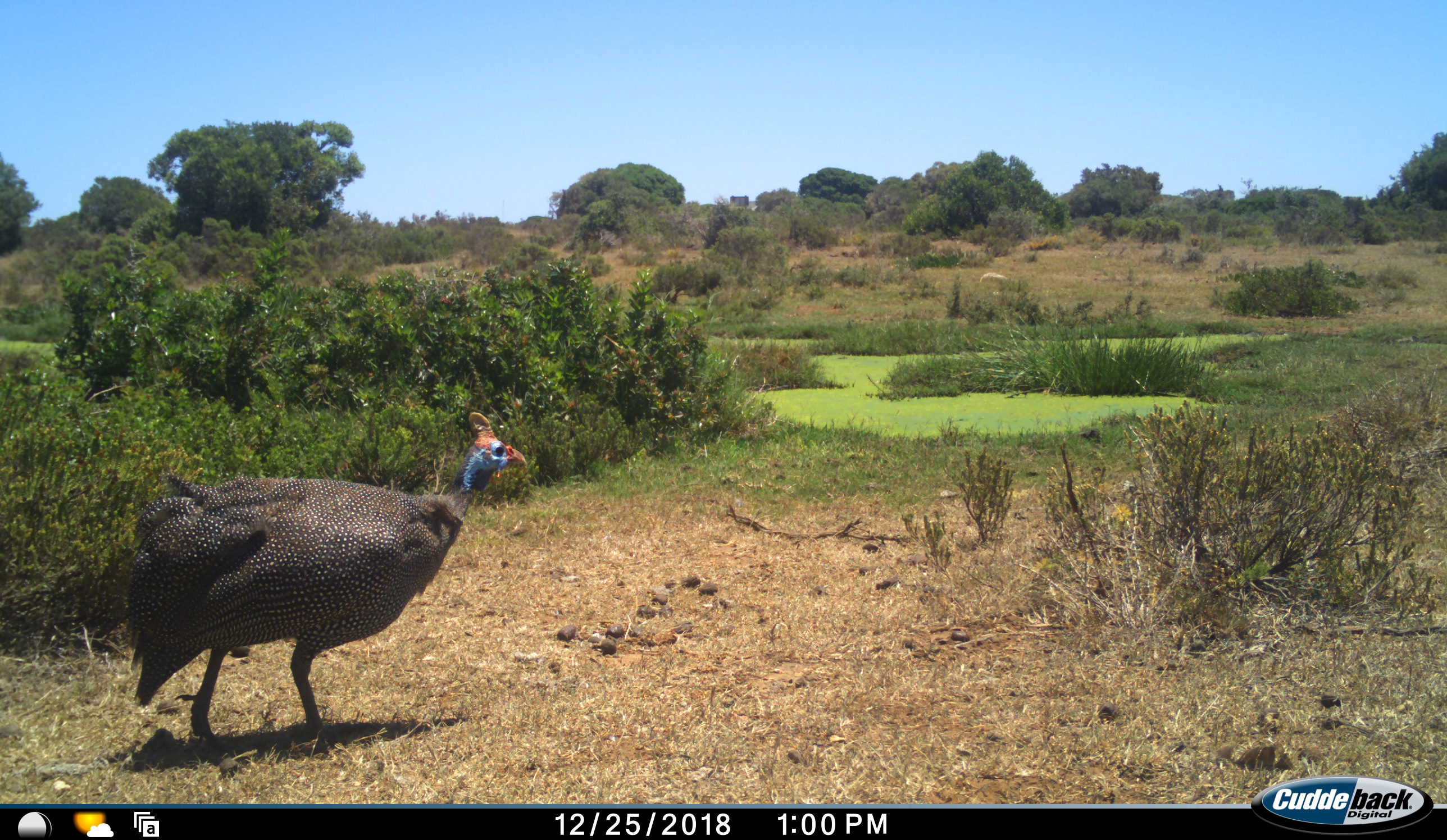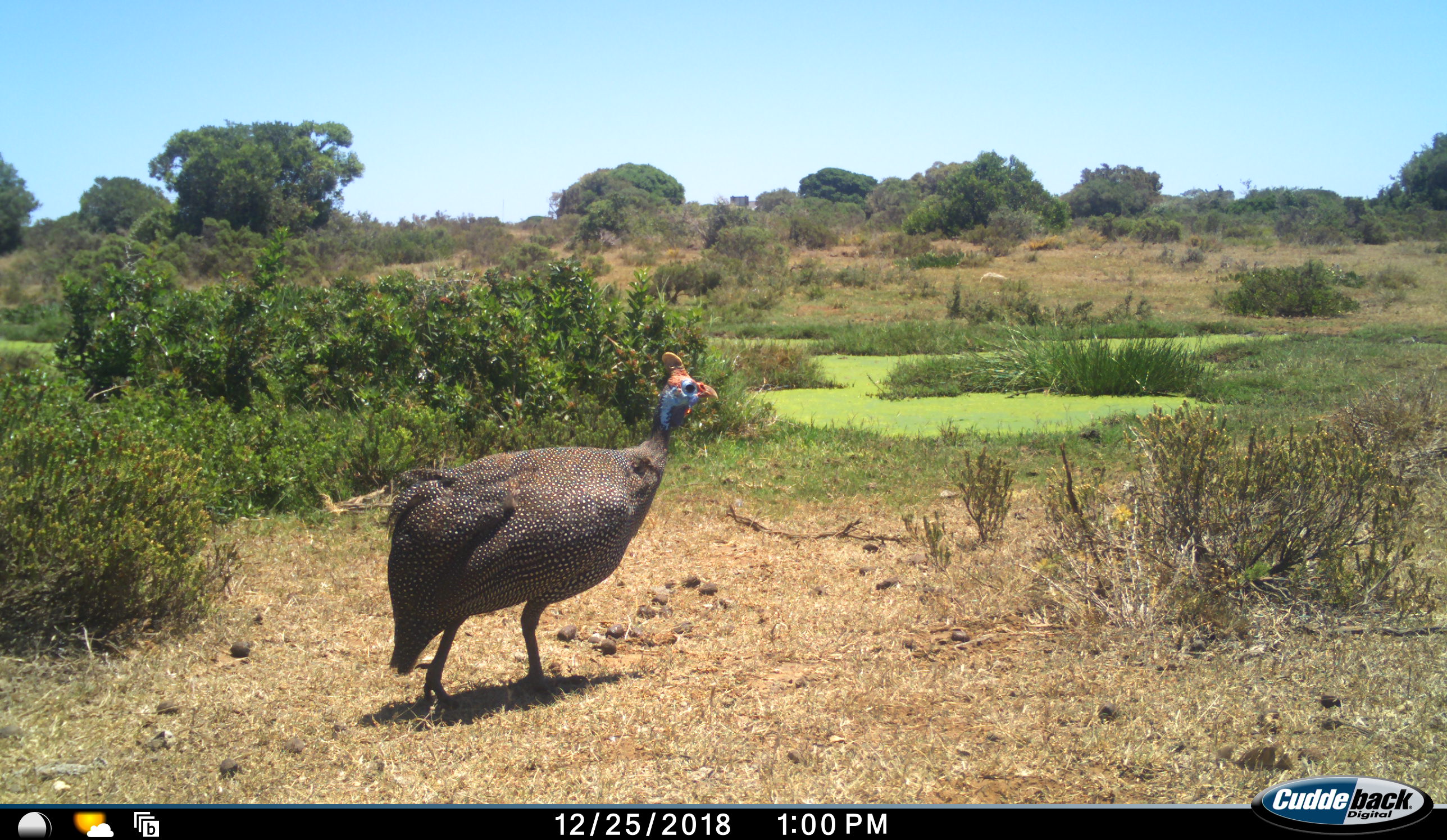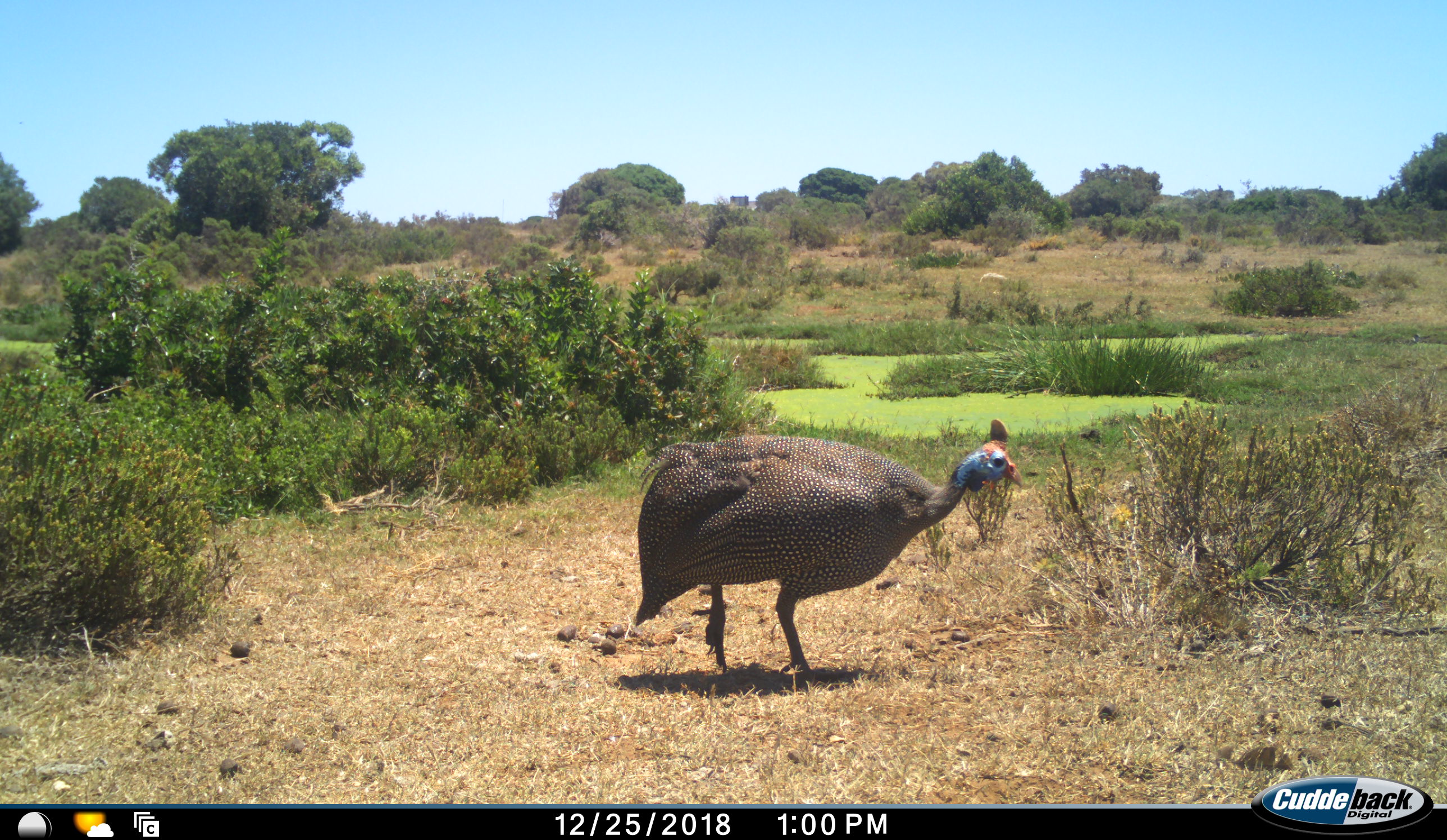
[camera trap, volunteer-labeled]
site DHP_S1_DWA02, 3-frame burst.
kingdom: Animalia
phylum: Chordata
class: Aves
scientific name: Aves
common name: bird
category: birdother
Birdother (bird) (Aves), count 1. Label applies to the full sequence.